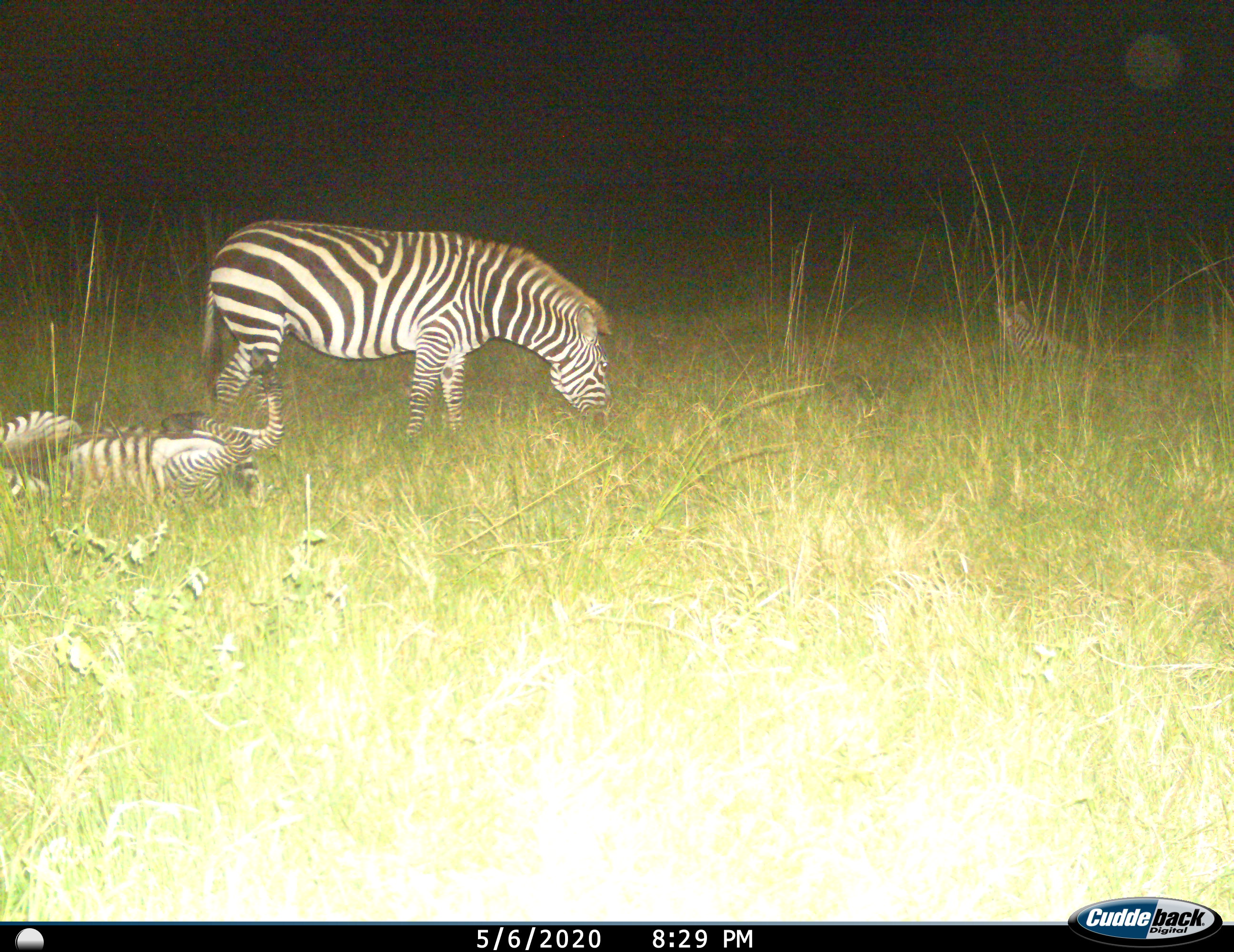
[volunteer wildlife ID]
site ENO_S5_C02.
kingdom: Animalia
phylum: Chordata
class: Mammalia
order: Perissodactyla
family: Equidae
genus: Equus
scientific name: Equus quagga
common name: plains zebra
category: zebraplains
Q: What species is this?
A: Zebraplains (plains zebra) (Equus quagga).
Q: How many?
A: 2.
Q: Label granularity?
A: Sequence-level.